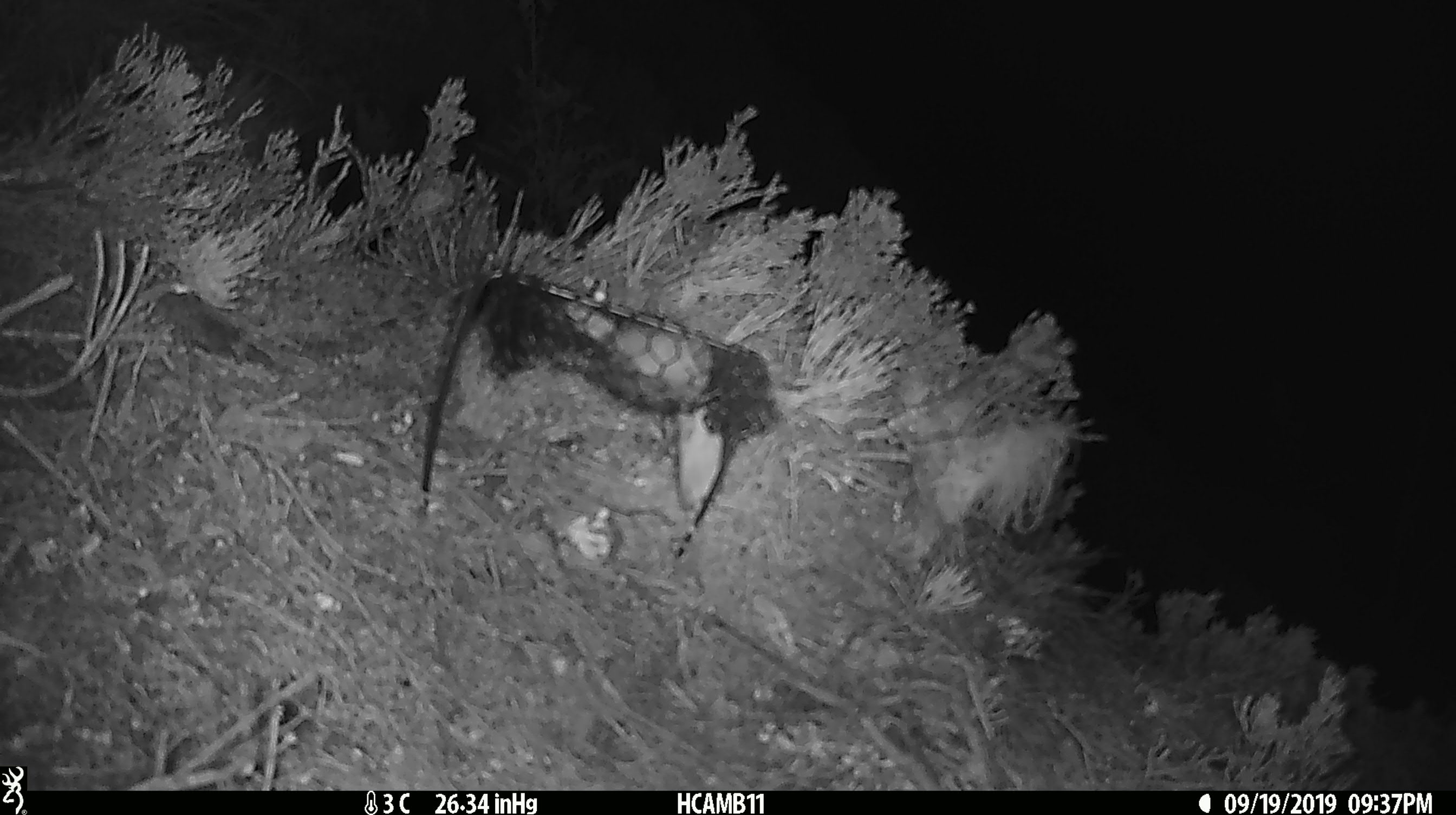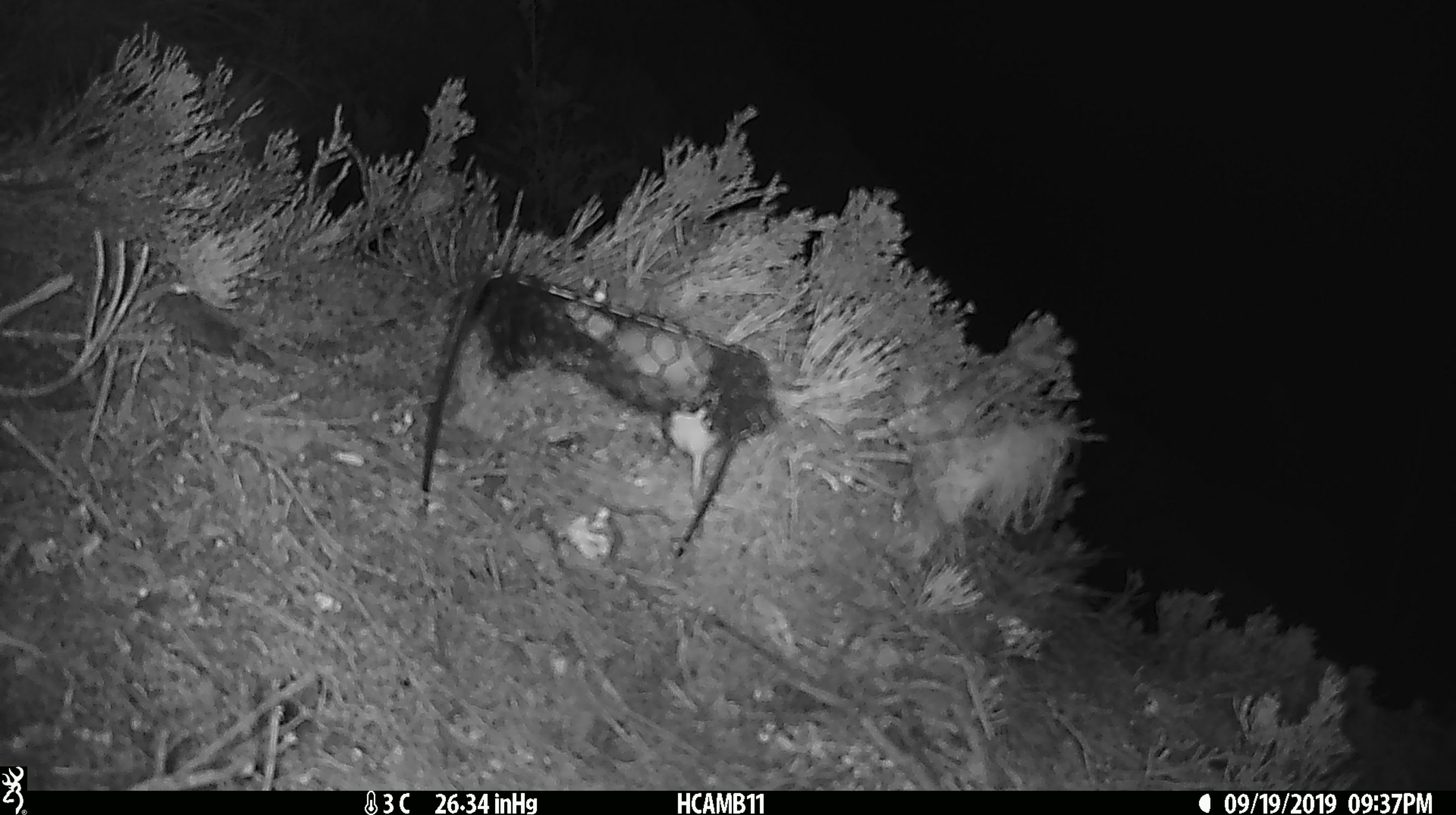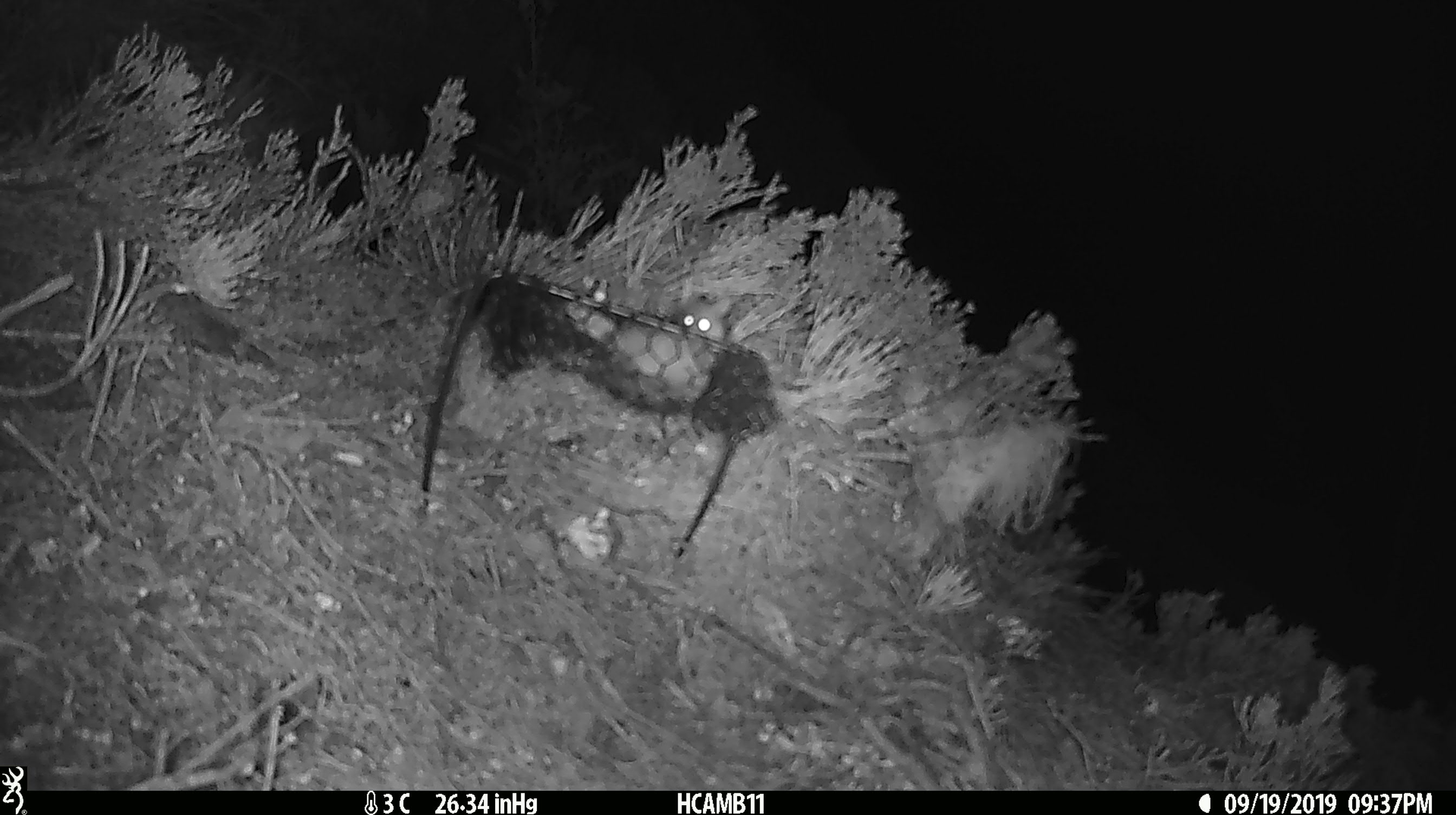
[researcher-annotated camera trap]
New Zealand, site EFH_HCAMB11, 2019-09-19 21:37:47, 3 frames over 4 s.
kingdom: Animalia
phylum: Chordata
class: Mammalia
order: Rodentia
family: Muridae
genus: Mus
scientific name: Mus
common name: mouse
Mouse (Mus).